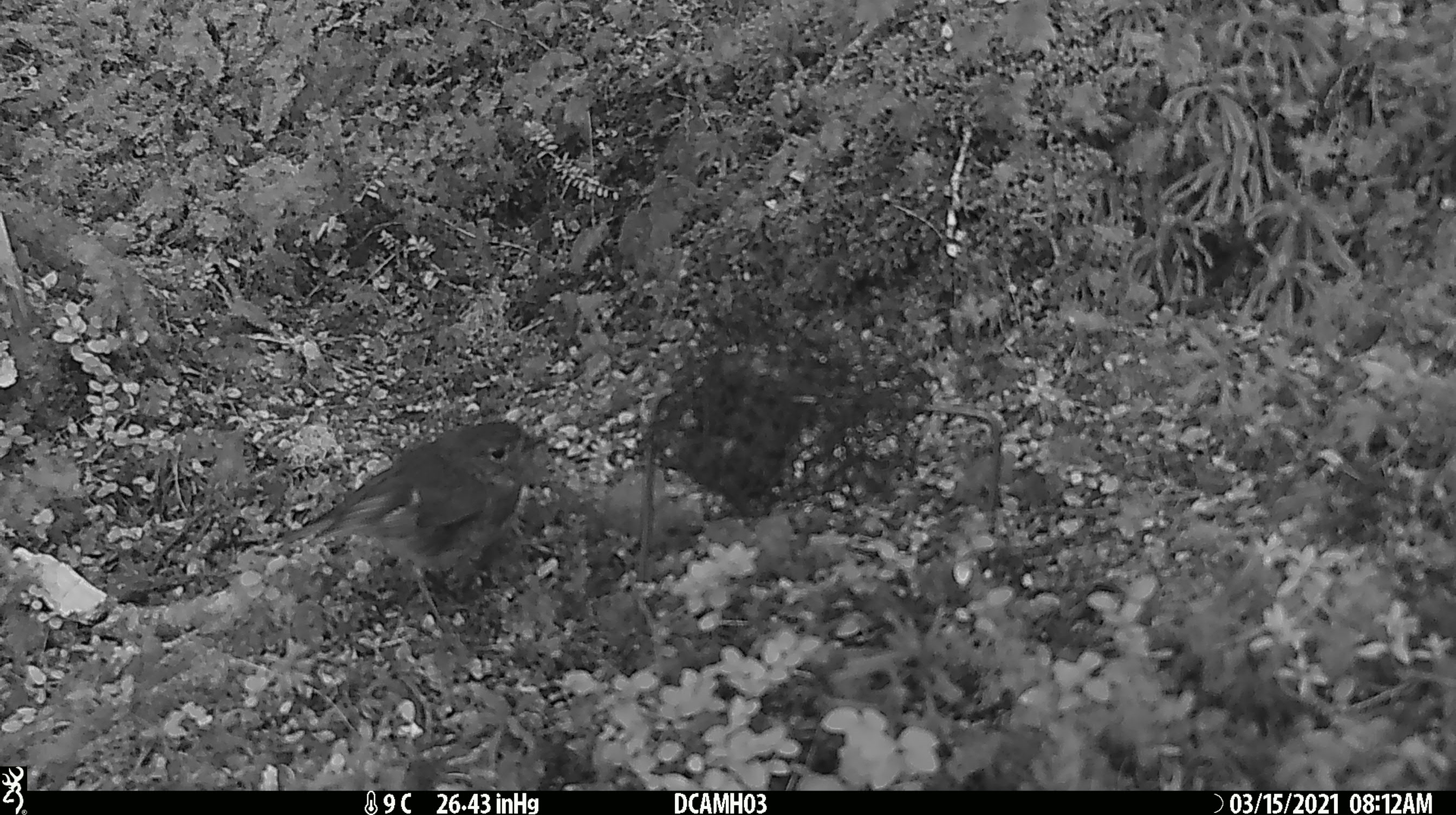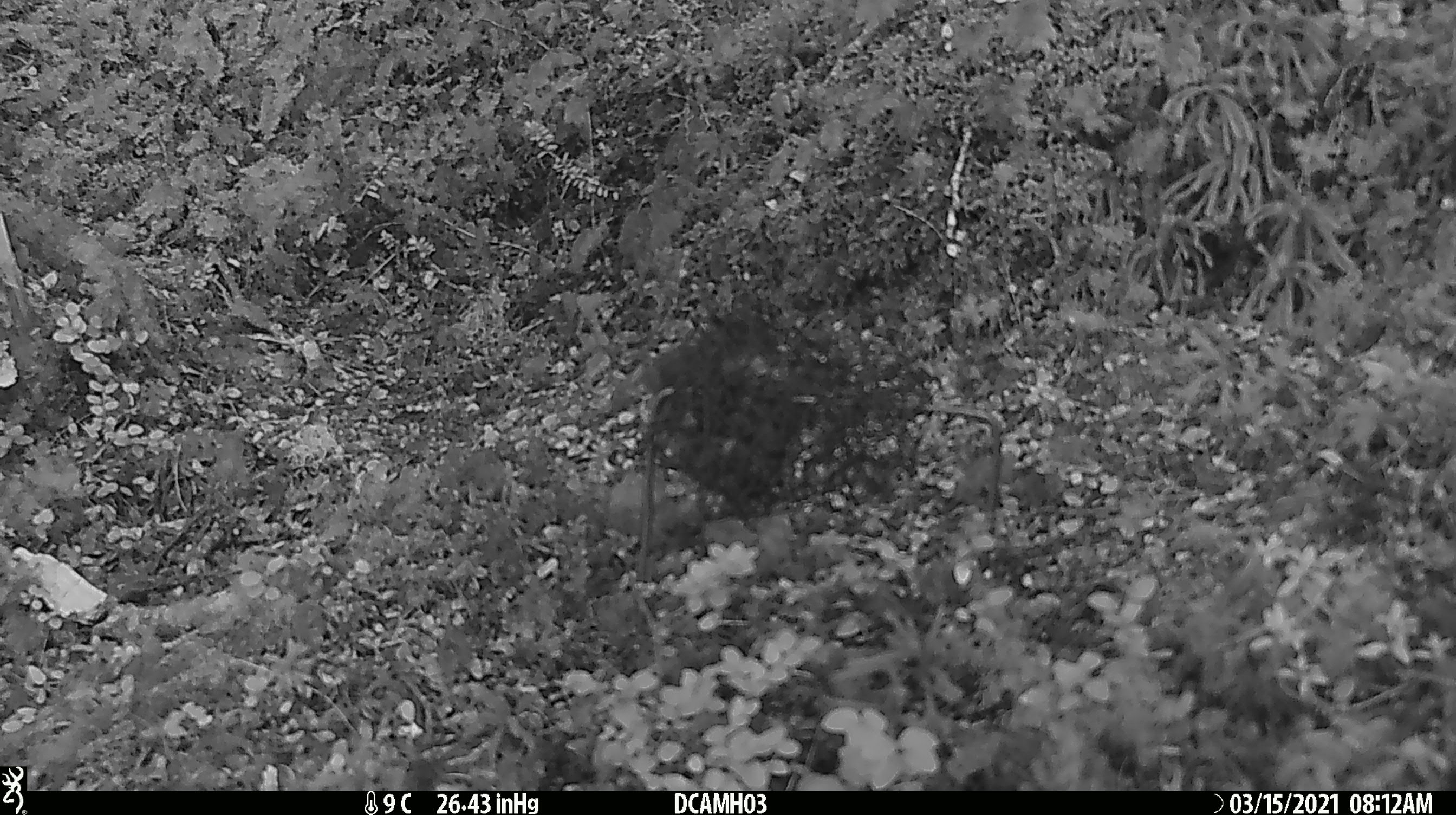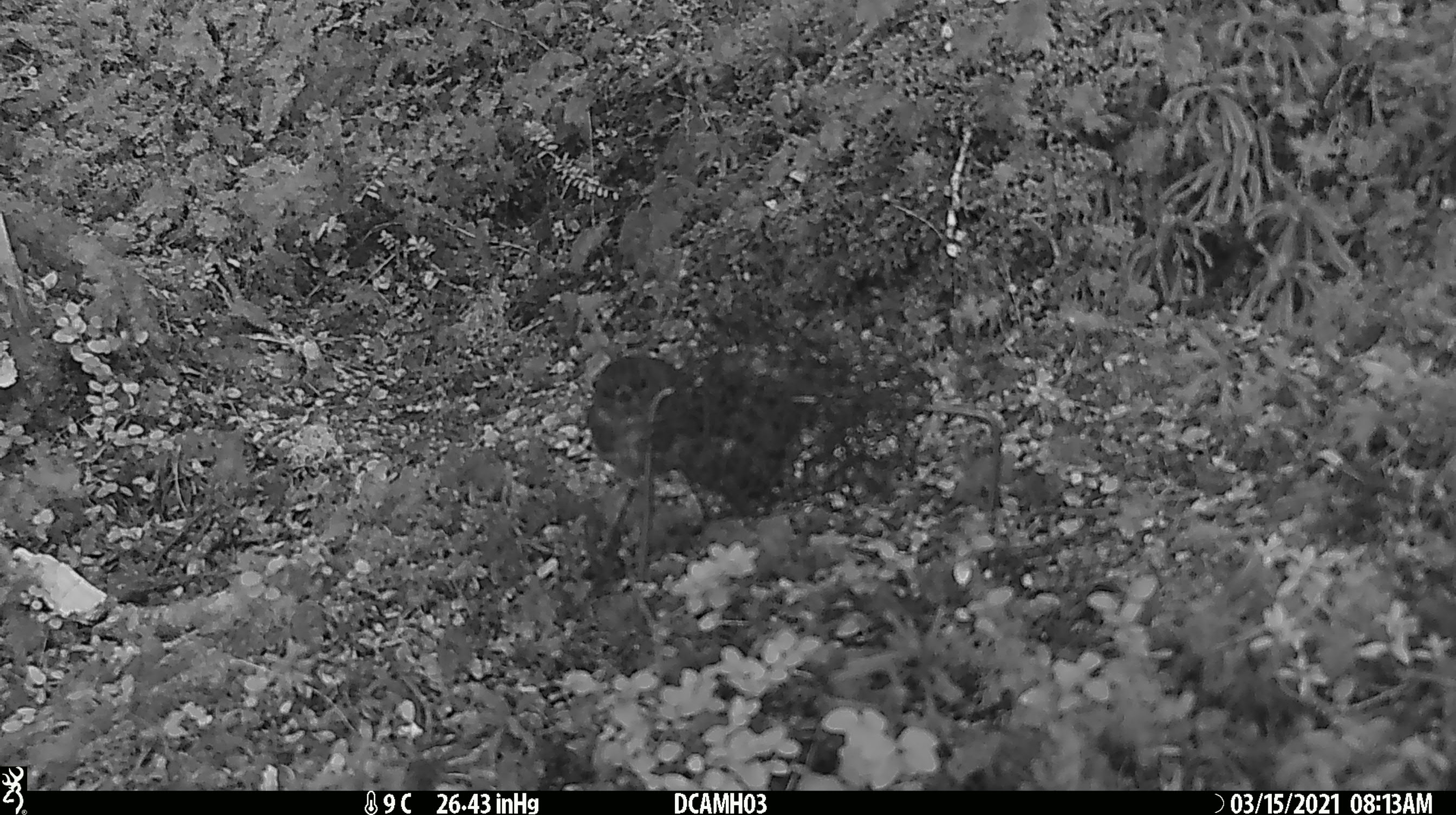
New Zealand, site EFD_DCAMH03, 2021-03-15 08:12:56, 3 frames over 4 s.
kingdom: Animalia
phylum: Chordata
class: Aves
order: Passeriformes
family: Petroicidae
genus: Petroica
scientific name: Petroica australis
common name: new zealand robin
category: robin